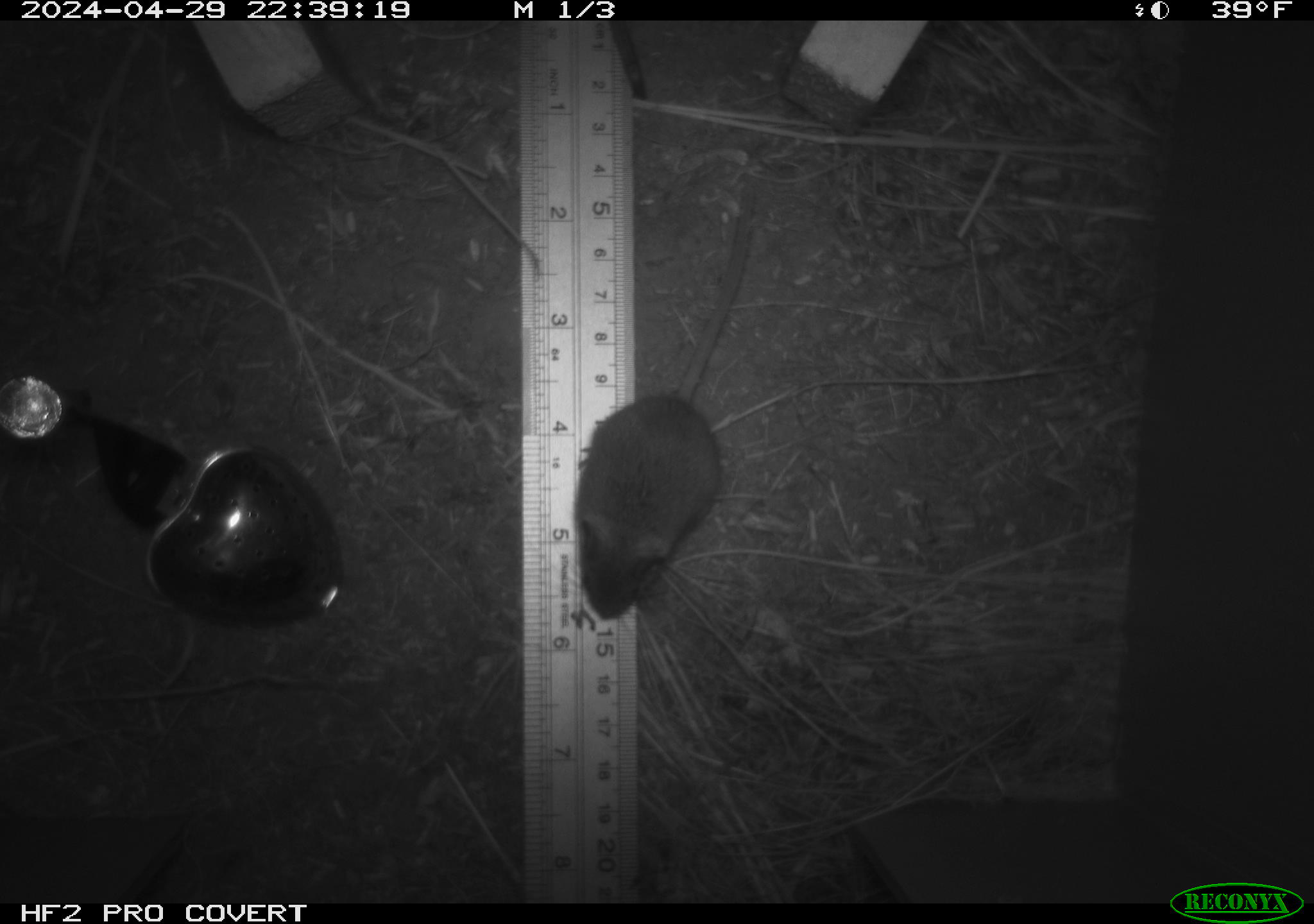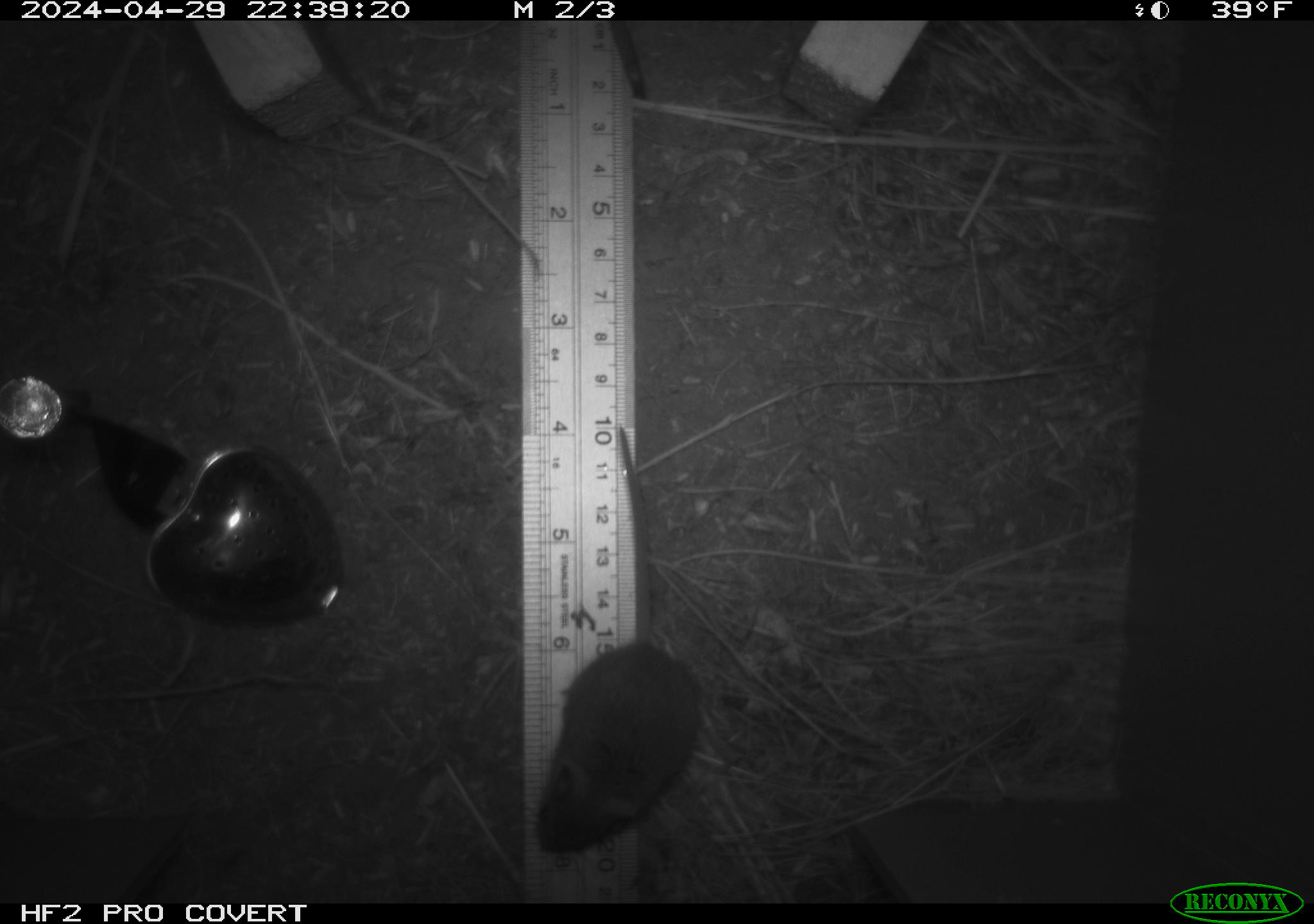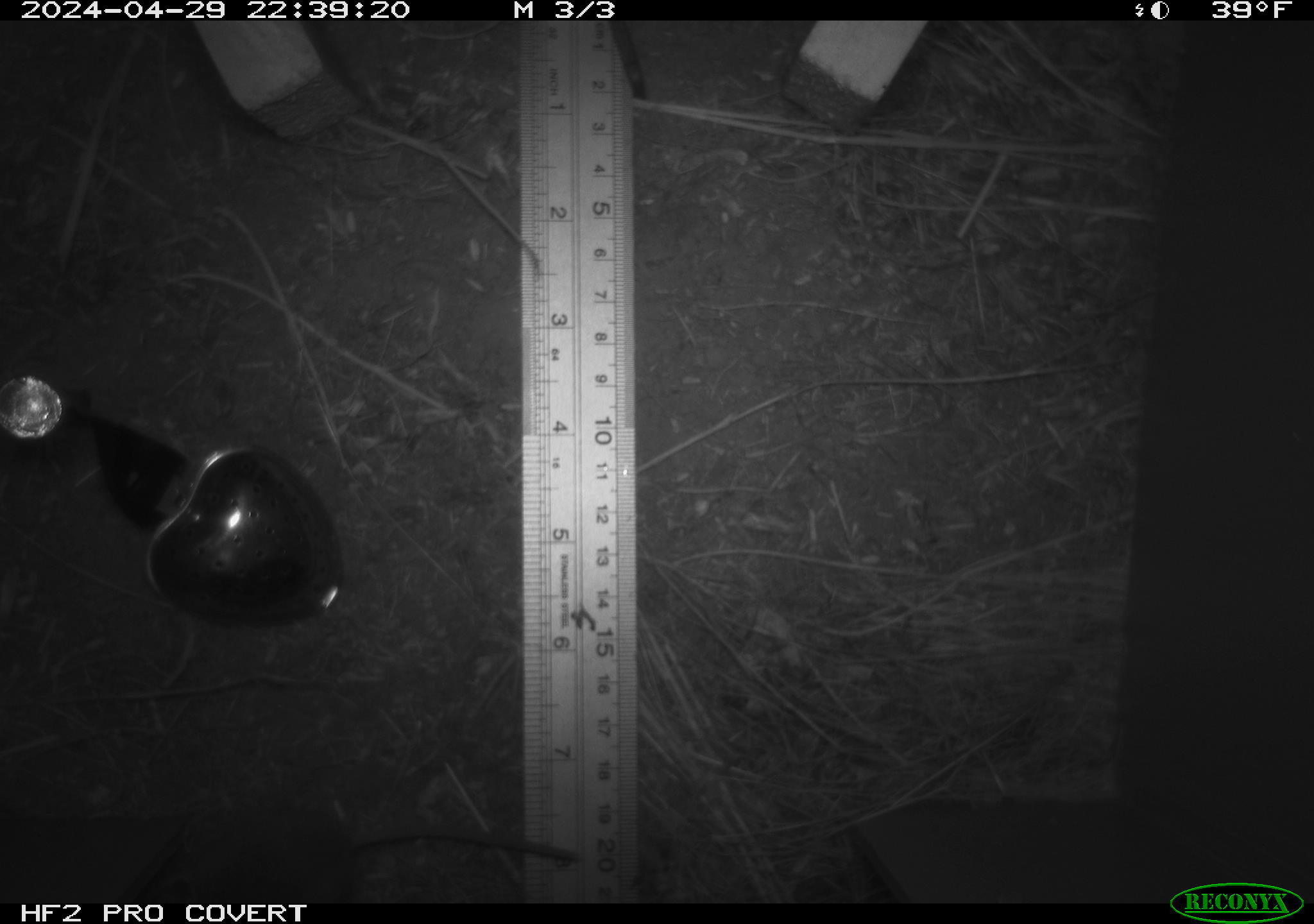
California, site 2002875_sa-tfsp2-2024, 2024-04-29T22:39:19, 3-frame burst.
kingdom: Animalia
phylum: Chordata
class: Mammalia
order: Rodentia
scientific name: Rodentia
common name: mouse species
Mouse species (Rodentia).